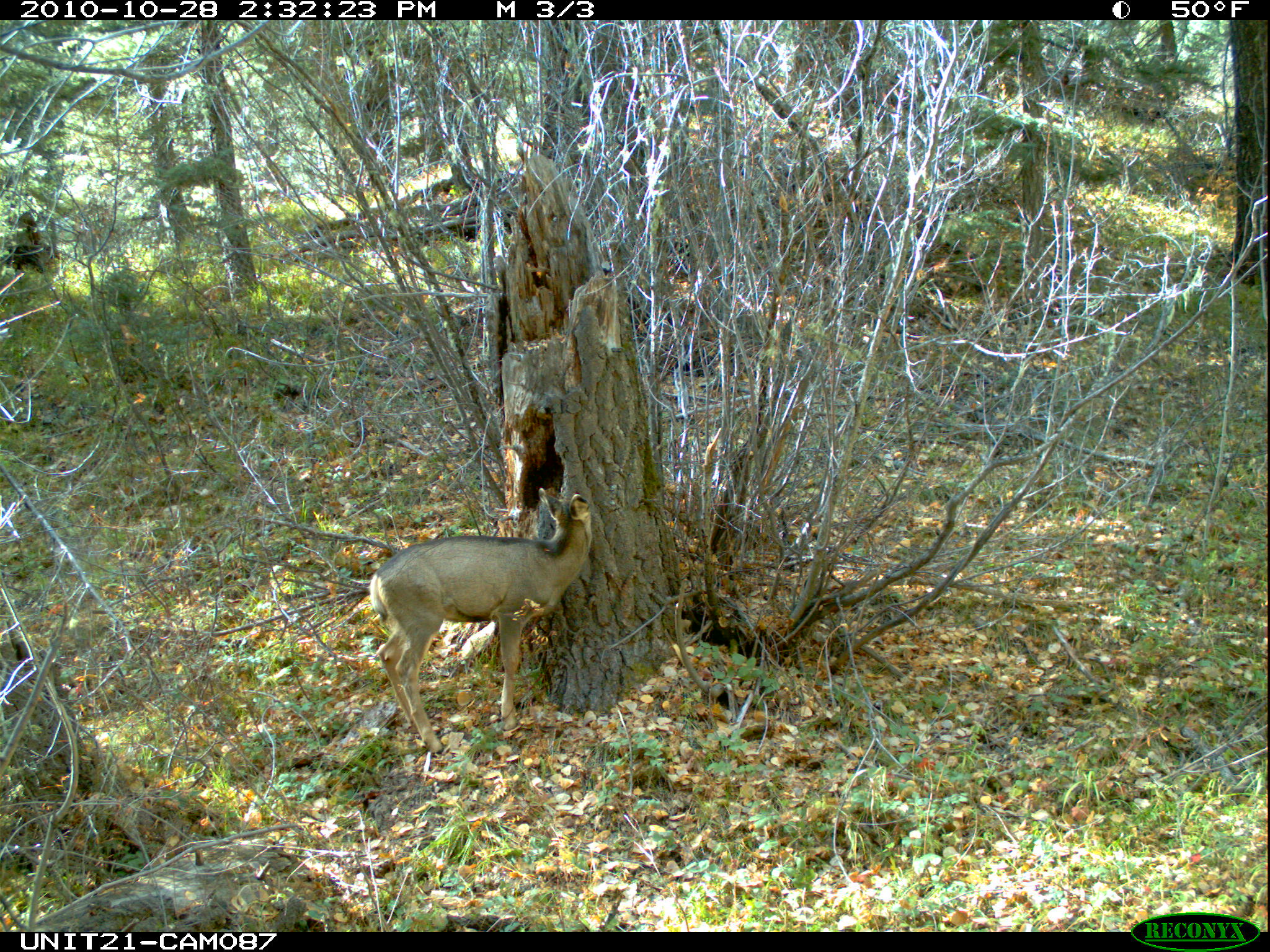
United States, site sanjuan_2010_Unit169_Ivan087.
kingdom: Animalia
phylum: Chordata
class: Mammalia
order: Artiodactyla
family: Cervidae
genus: Odocoileus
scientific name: Odocoileus hemionus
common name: mule deer